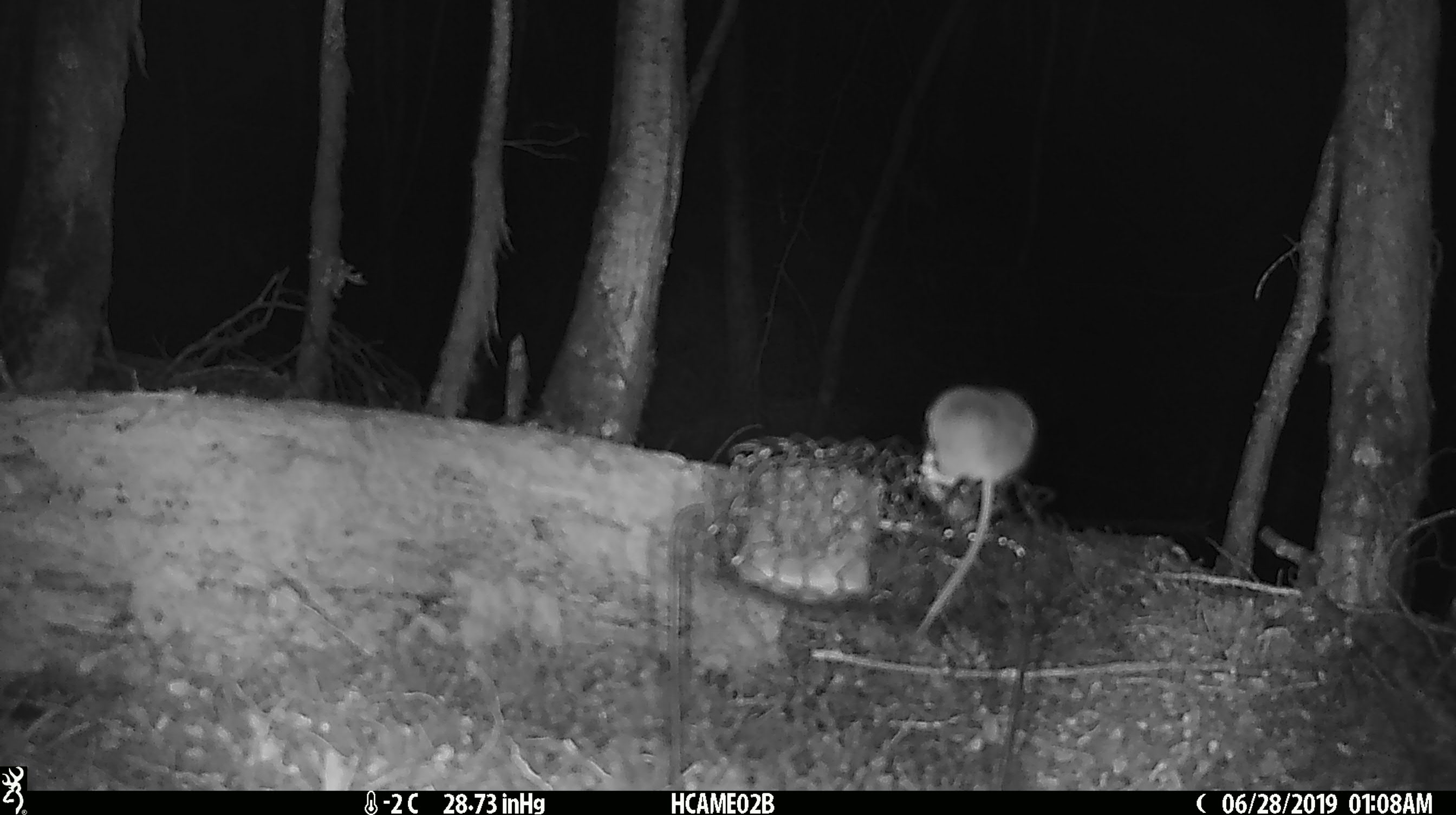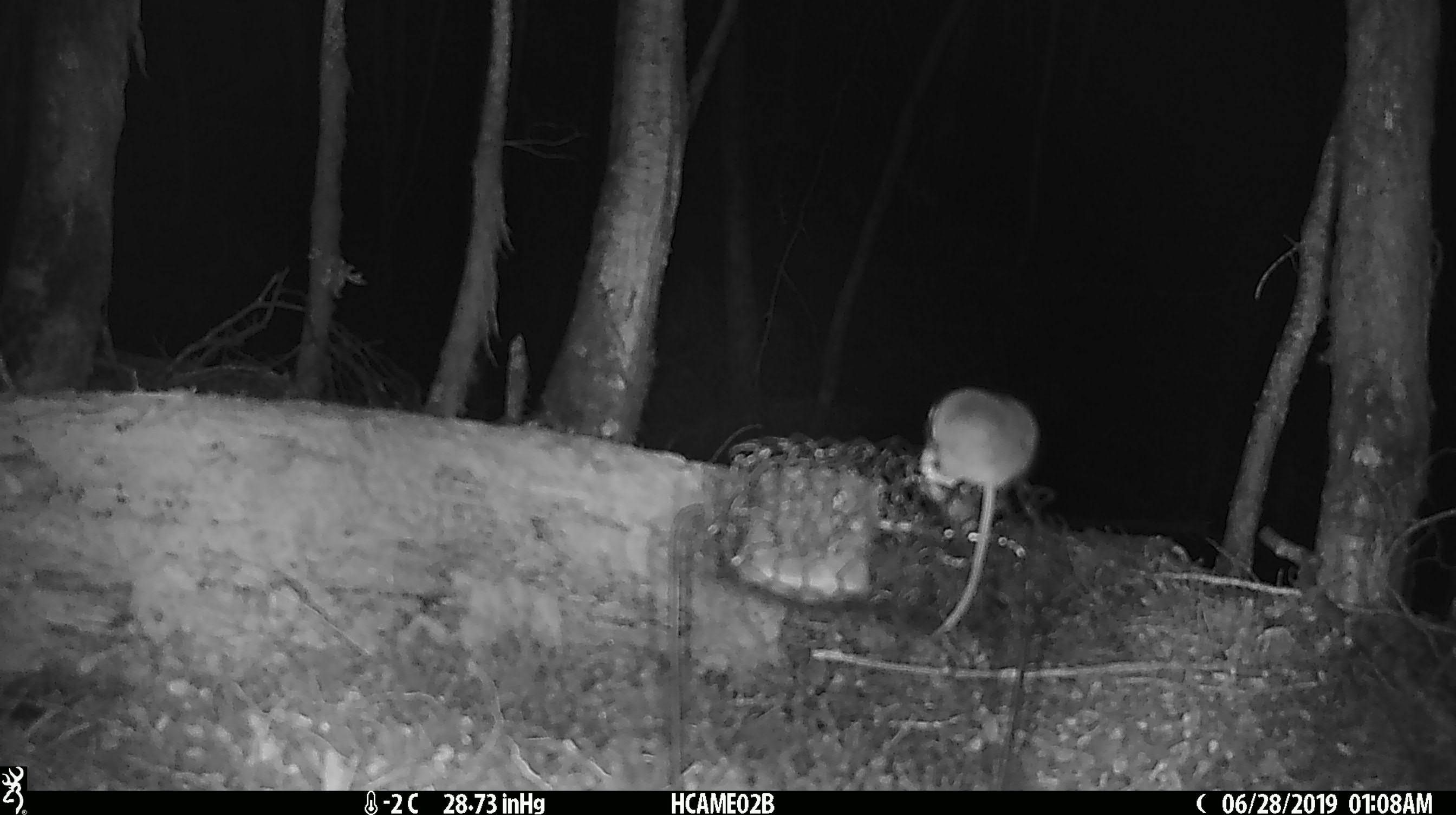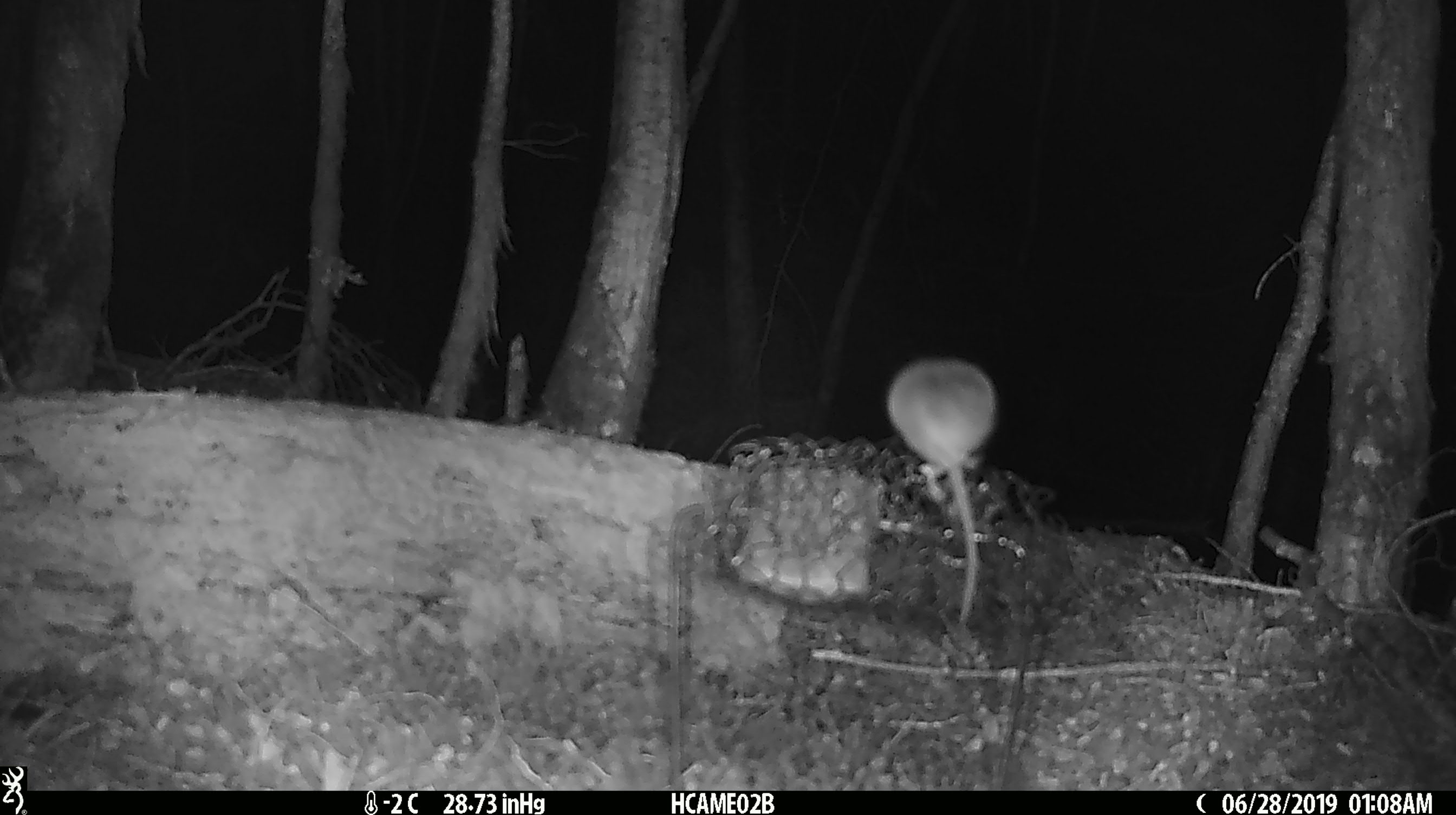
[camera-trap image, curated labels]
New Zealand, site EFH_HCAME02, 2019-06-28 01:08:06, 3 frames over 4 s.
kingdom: Animalia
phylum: Chordata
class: Mammalia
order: Rodentia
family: Muridae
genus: Mus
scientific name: Mus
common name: mouse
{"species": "mouse (Mus)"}